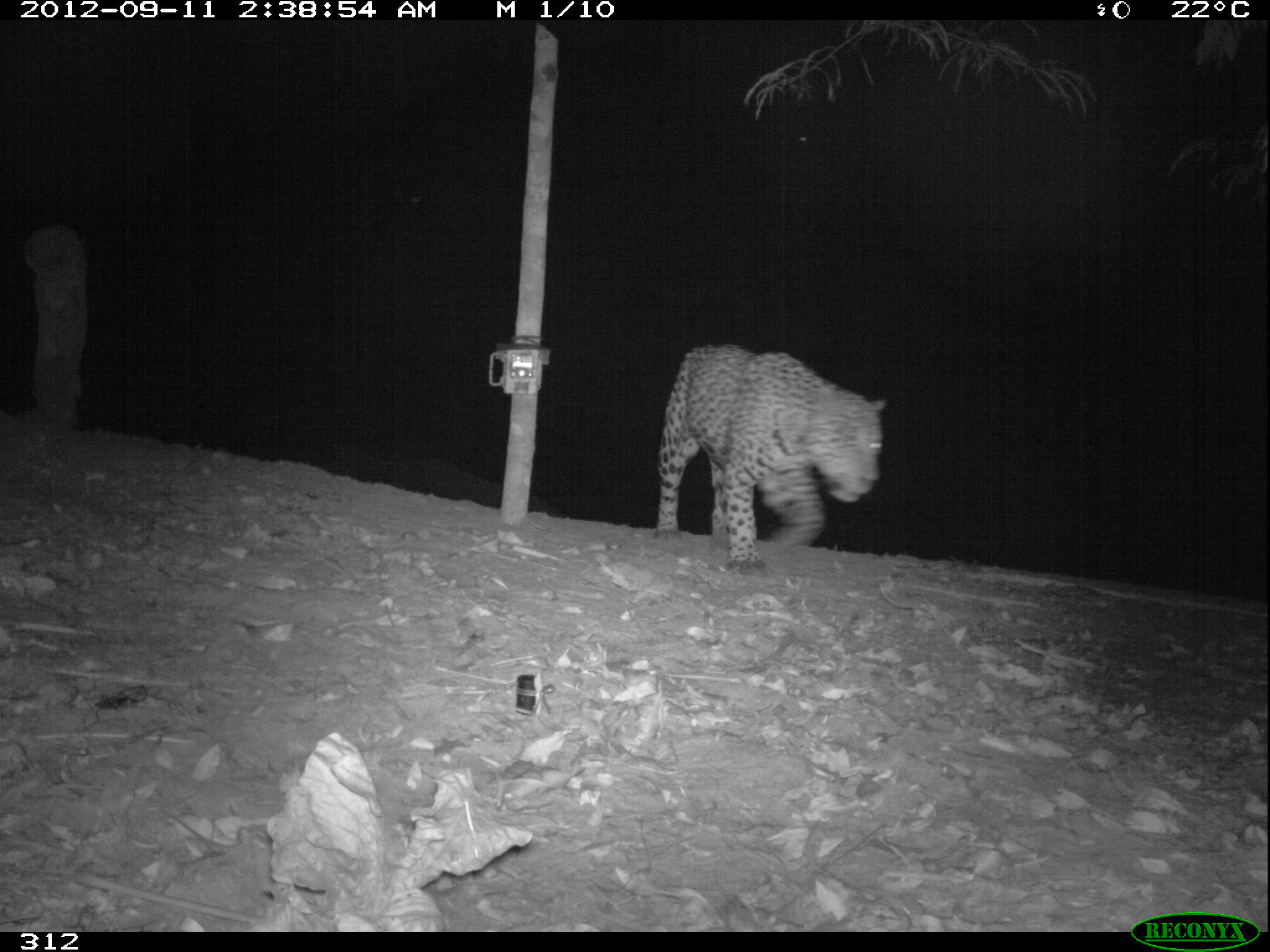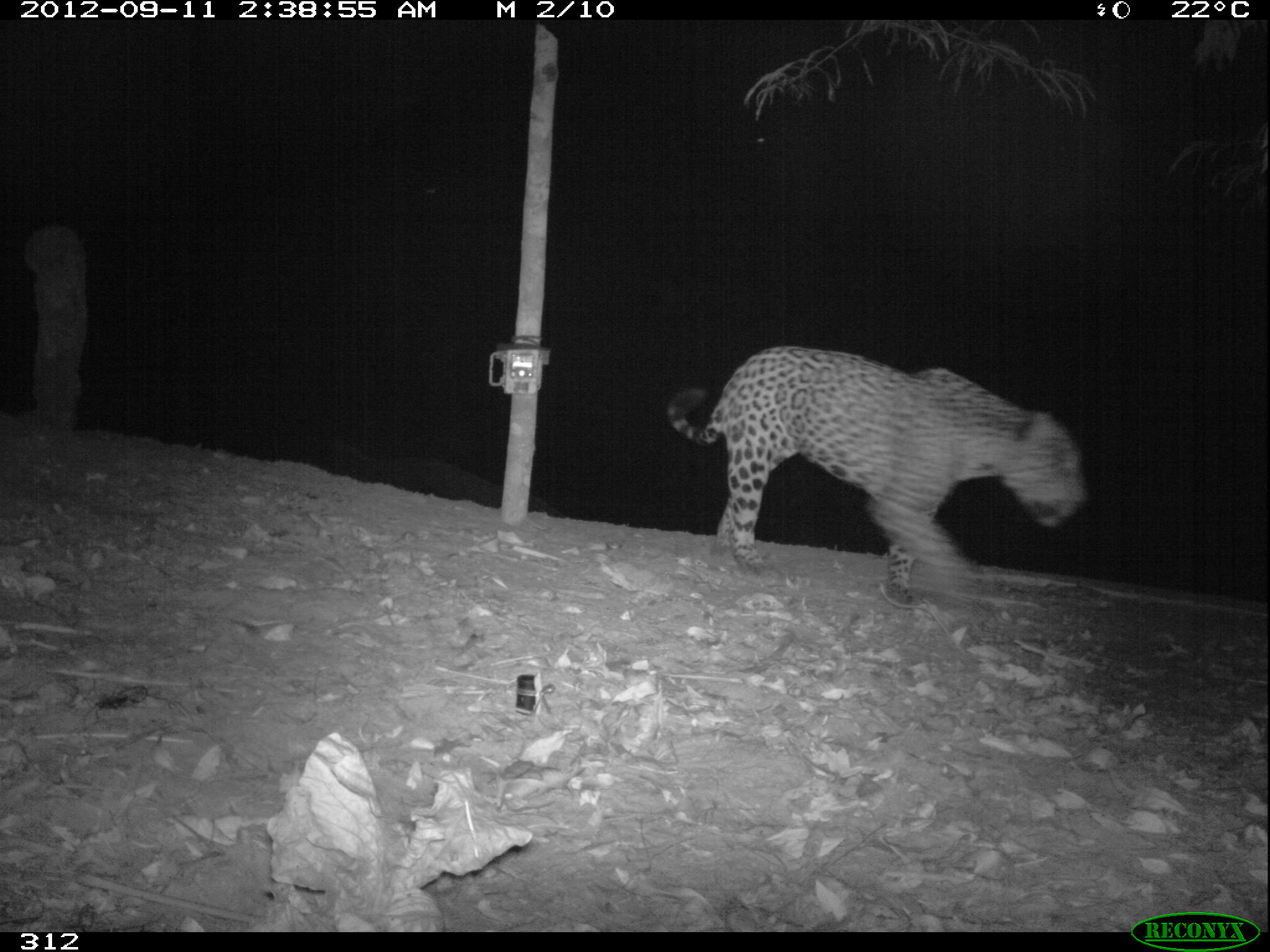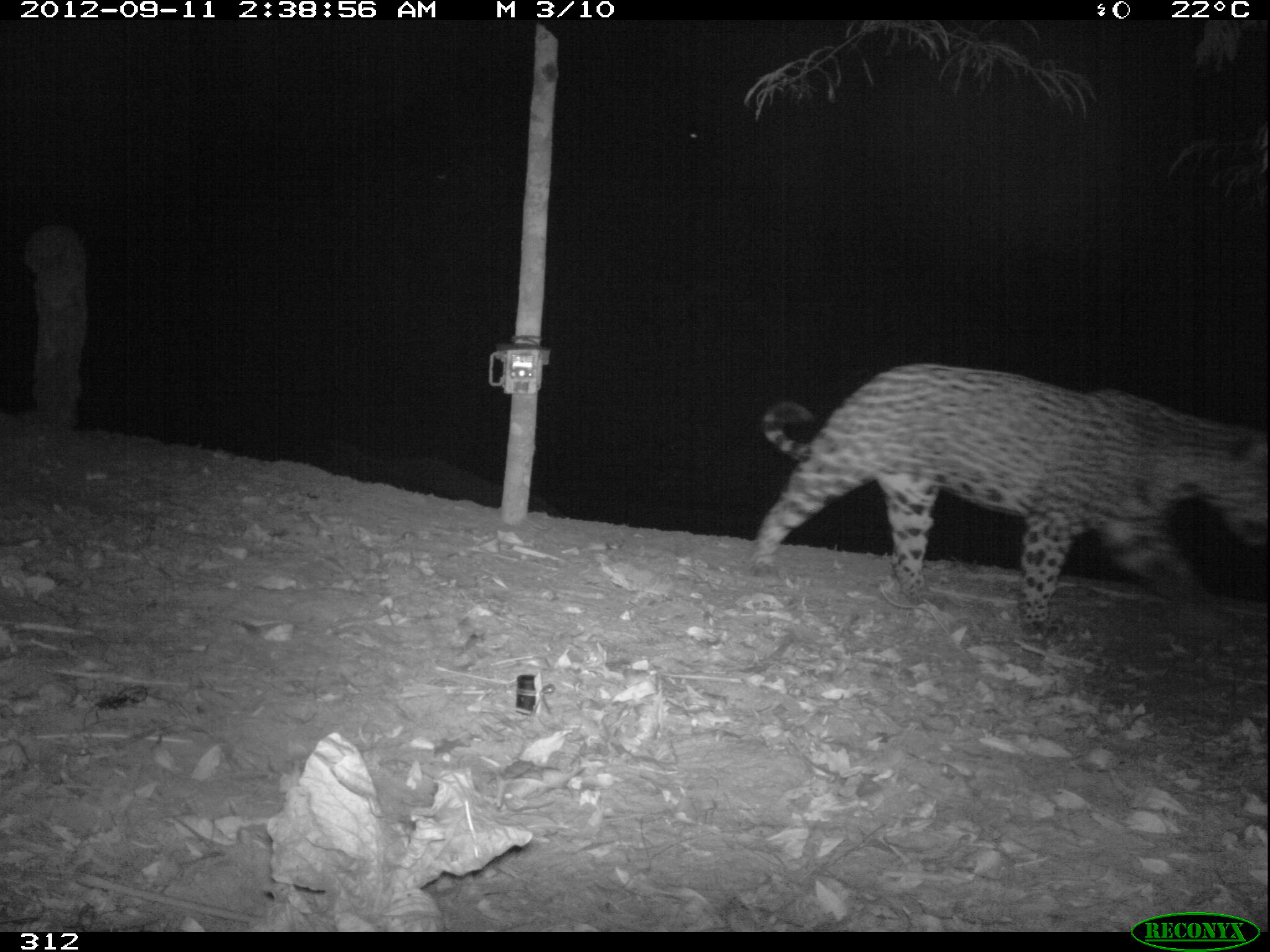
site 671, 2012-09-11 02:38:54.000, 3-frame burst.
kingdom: Animalia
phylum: Chordata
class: Mammalia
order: Carnivora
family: Felidae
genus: Panthera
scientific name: Panthera onca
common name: jaguar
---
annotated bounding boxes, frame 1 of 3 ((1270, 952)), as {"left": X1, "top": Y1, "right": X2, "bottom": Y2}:
panthera onca: {"left": 655, "top": 341, "right": 890, "bottom": 577}